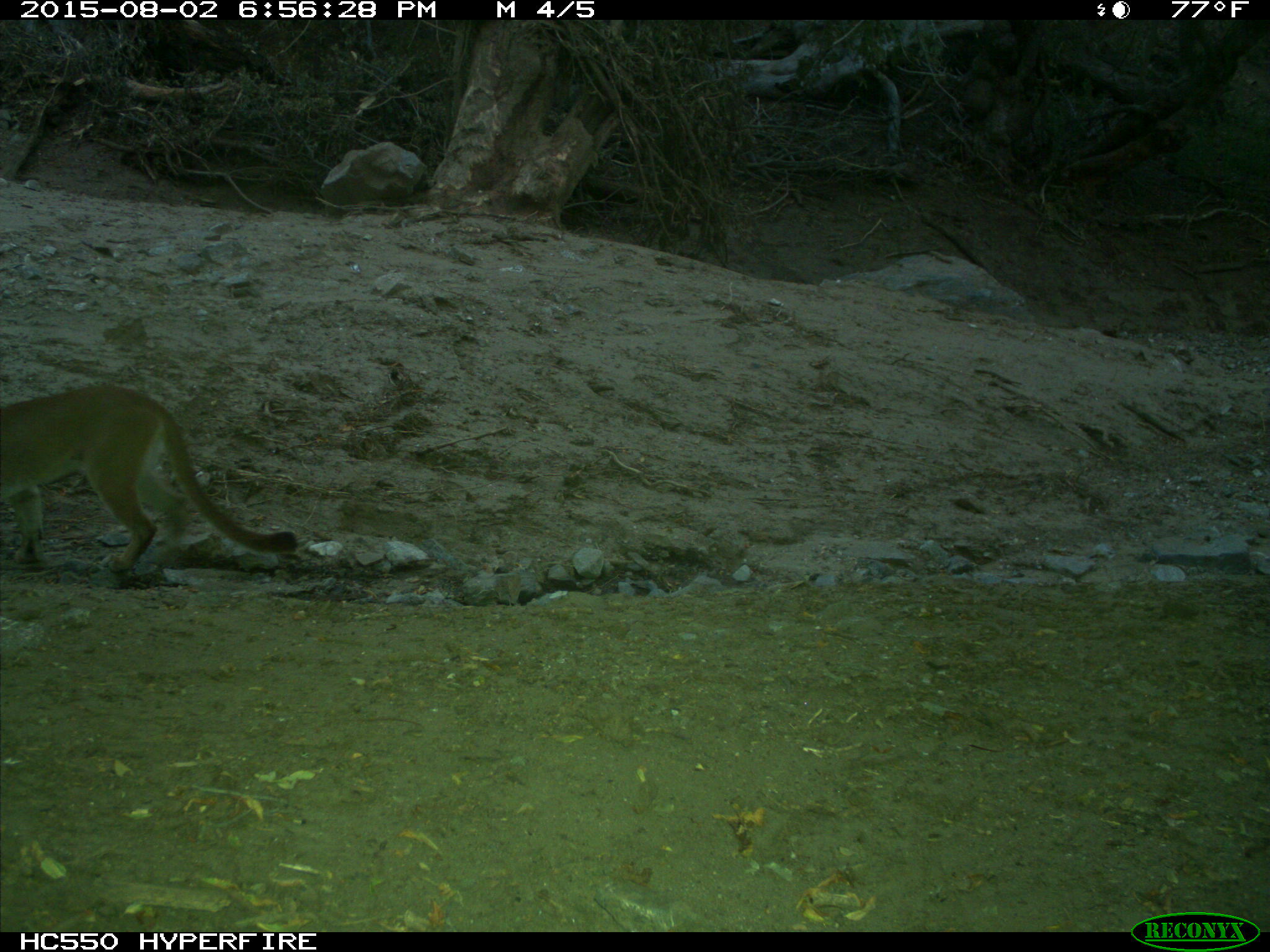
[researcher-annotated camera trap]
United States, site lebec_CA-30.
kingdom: Animalia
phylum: Chordata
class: Mammalia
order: Carnivora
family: Felidae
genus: Puma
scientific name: Puma concolor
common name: mountain lion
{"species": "Puma concolor (mountain lion)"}